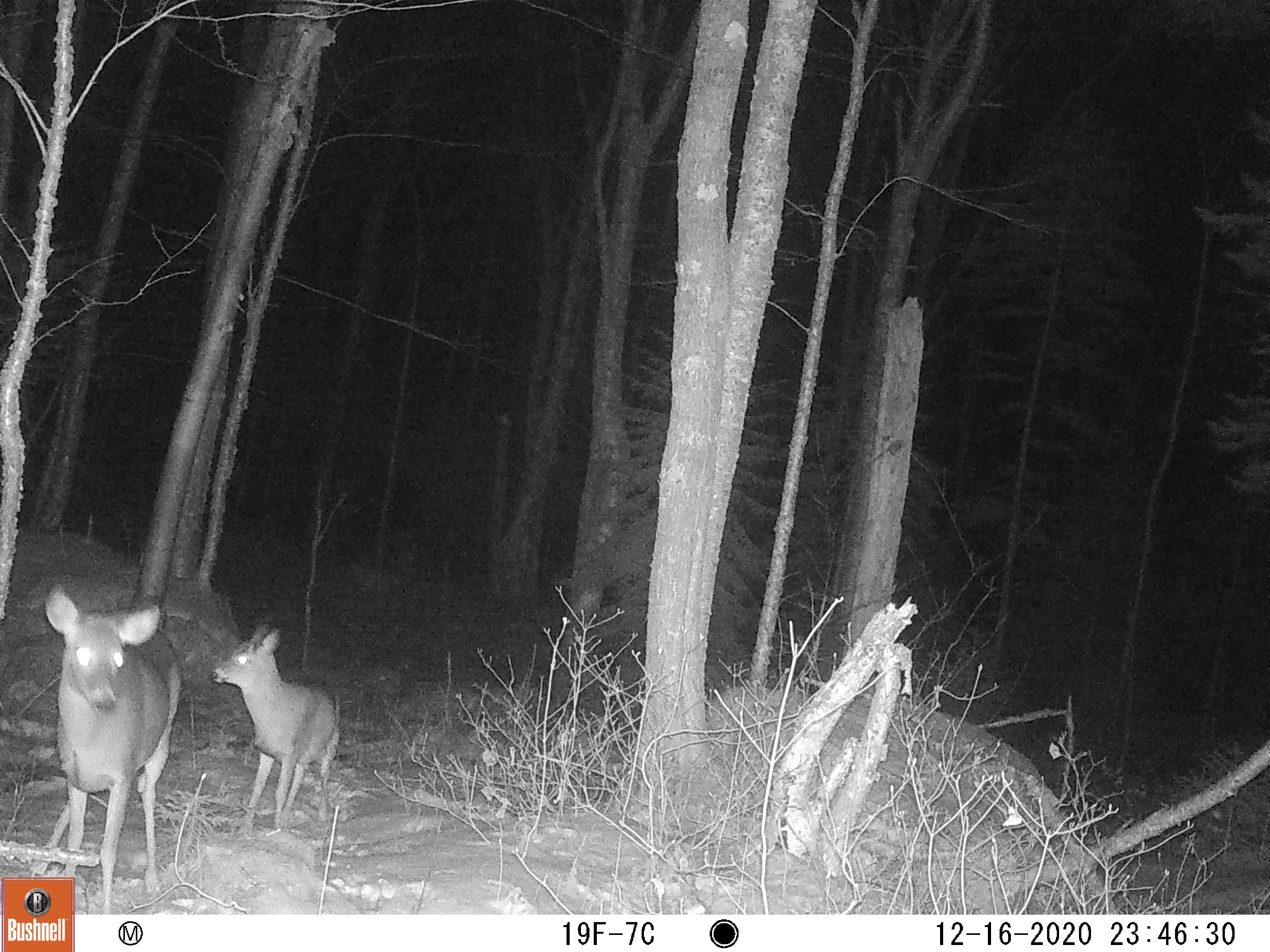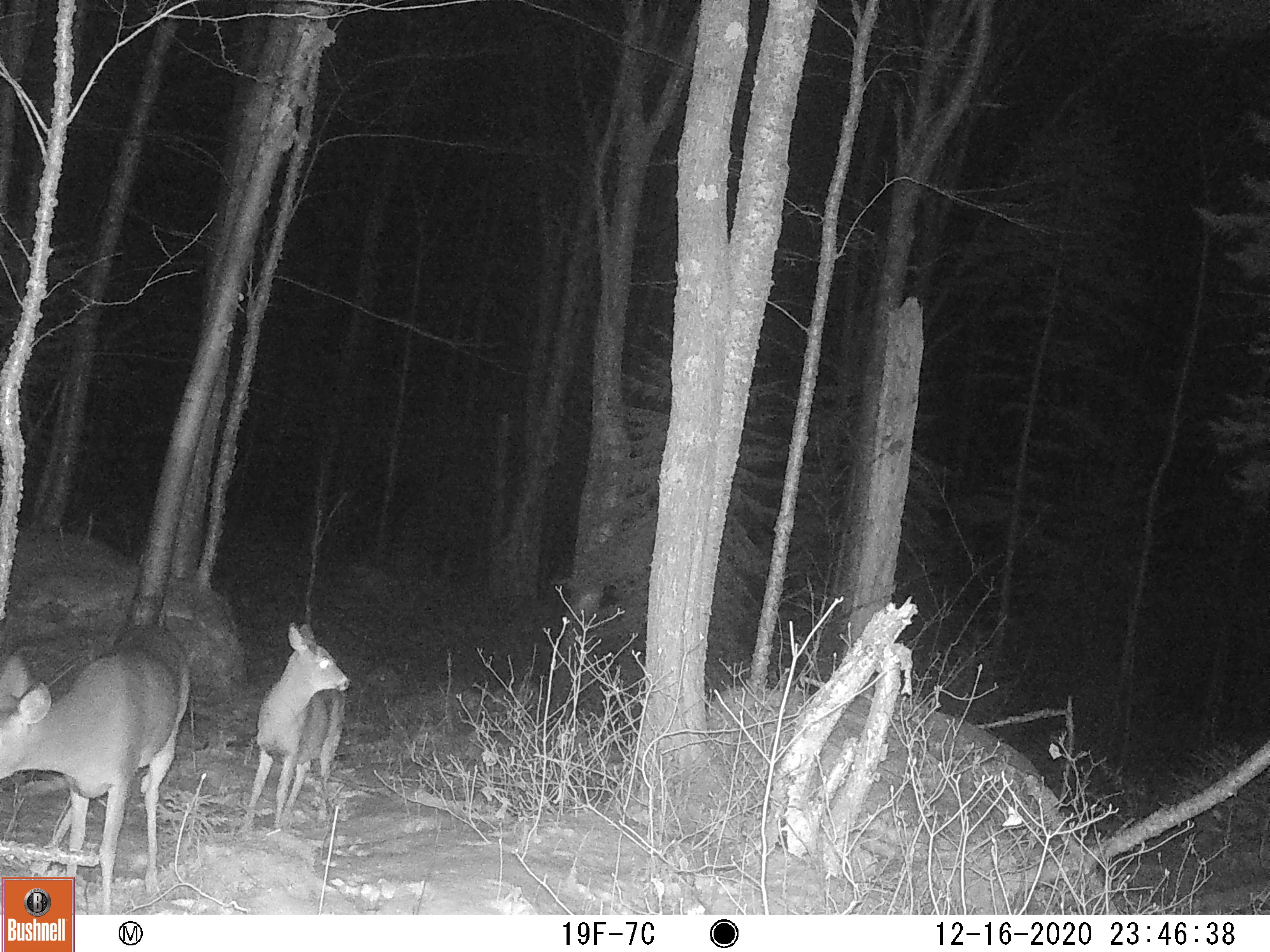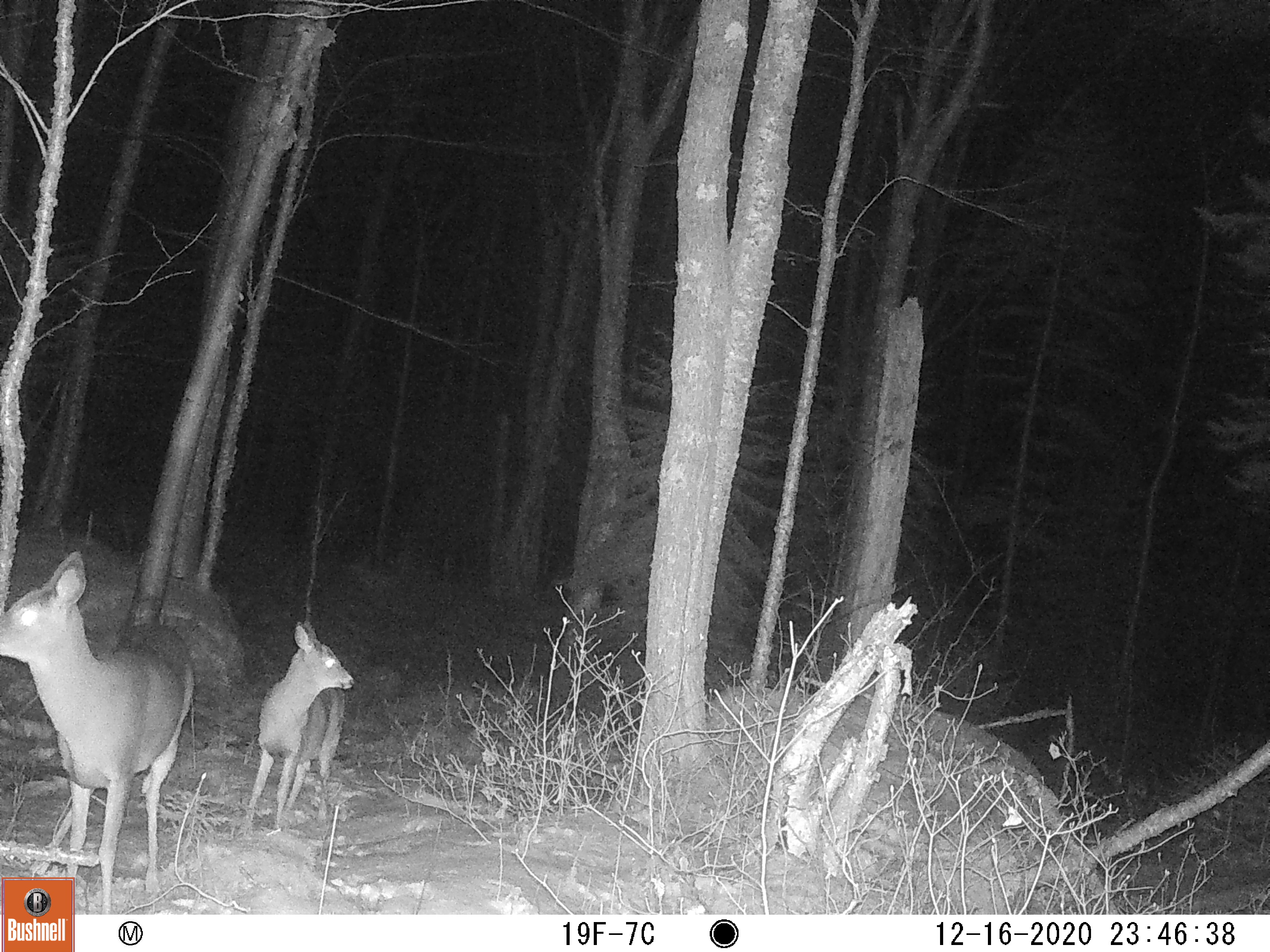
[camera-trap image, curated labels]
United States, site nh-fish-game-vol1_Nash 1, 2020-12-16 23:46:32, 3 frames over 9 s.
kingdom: Animalia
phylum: Chordata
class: Mammalia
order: Artiodactyla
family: Cervidae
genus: Odocoileus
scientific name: Odocoileus virginianus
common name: white-tailed deer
White-tailed deer (Odocoileus virginianus).